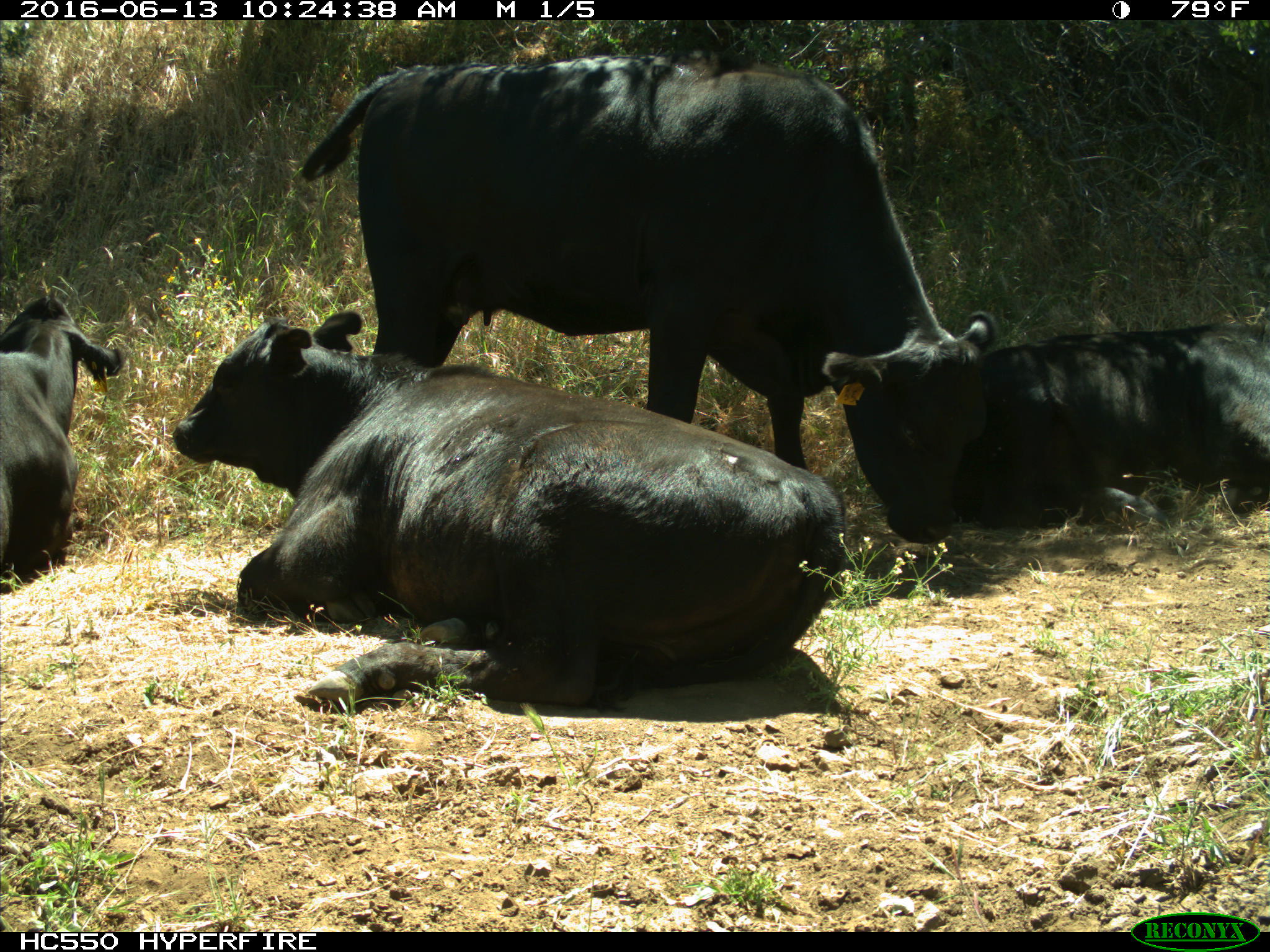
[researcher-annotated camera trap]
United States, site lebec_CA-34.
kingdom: Animalia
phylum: Chordata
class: Mammalia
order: Artiodactyla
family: Bovidae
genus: Bos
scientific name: Bos taurus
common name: domestic cow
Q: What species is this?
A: Bos taurus (domestic cow).